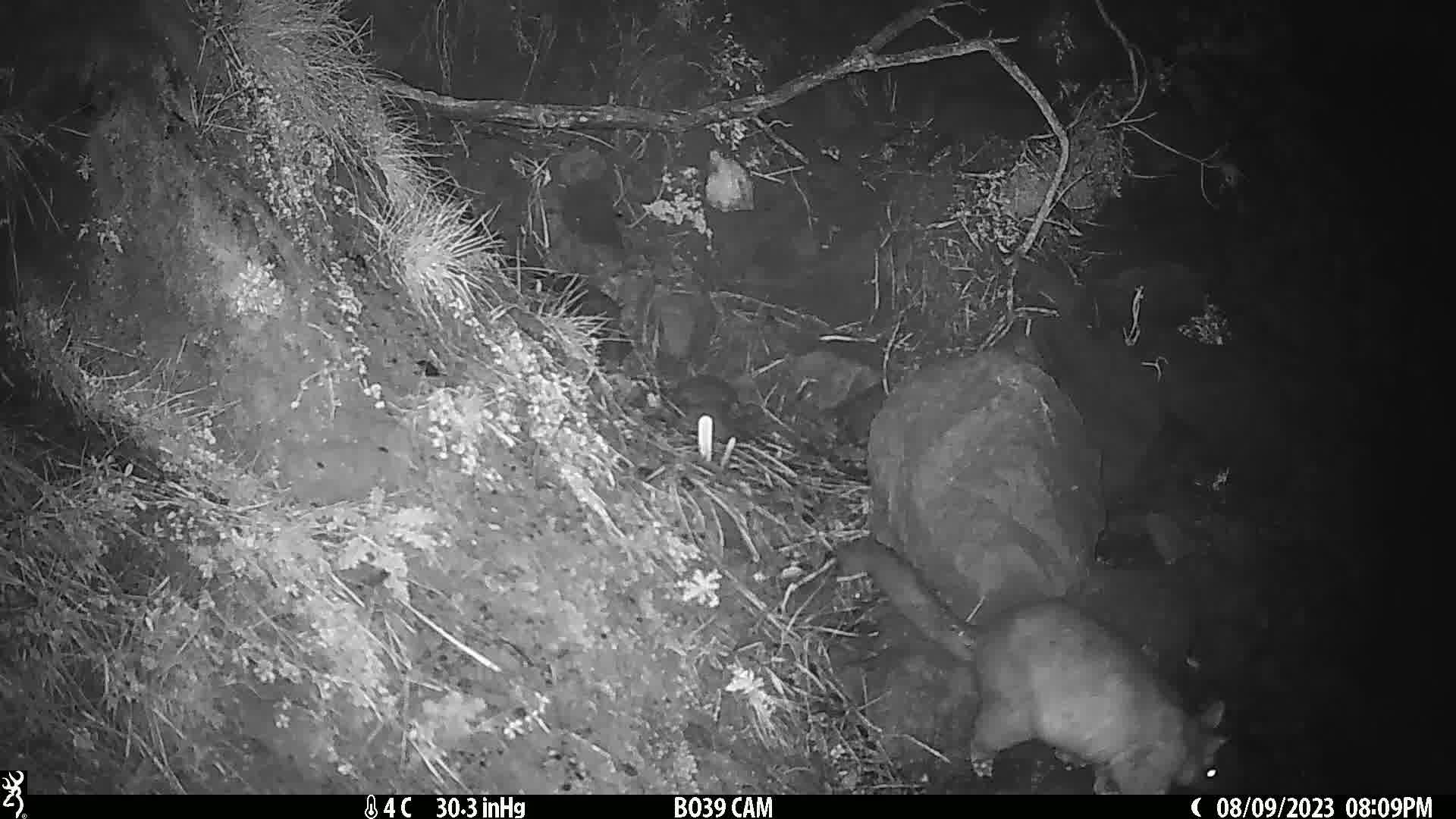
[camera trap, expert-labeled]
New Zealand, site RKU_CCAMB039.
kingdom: Animalia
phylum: Chordata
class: Mammalia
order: Diprotodontia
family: Phalangeridae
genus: Trichosurus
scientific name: Trichosurus vulpecula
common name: common brushtail possum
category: possum